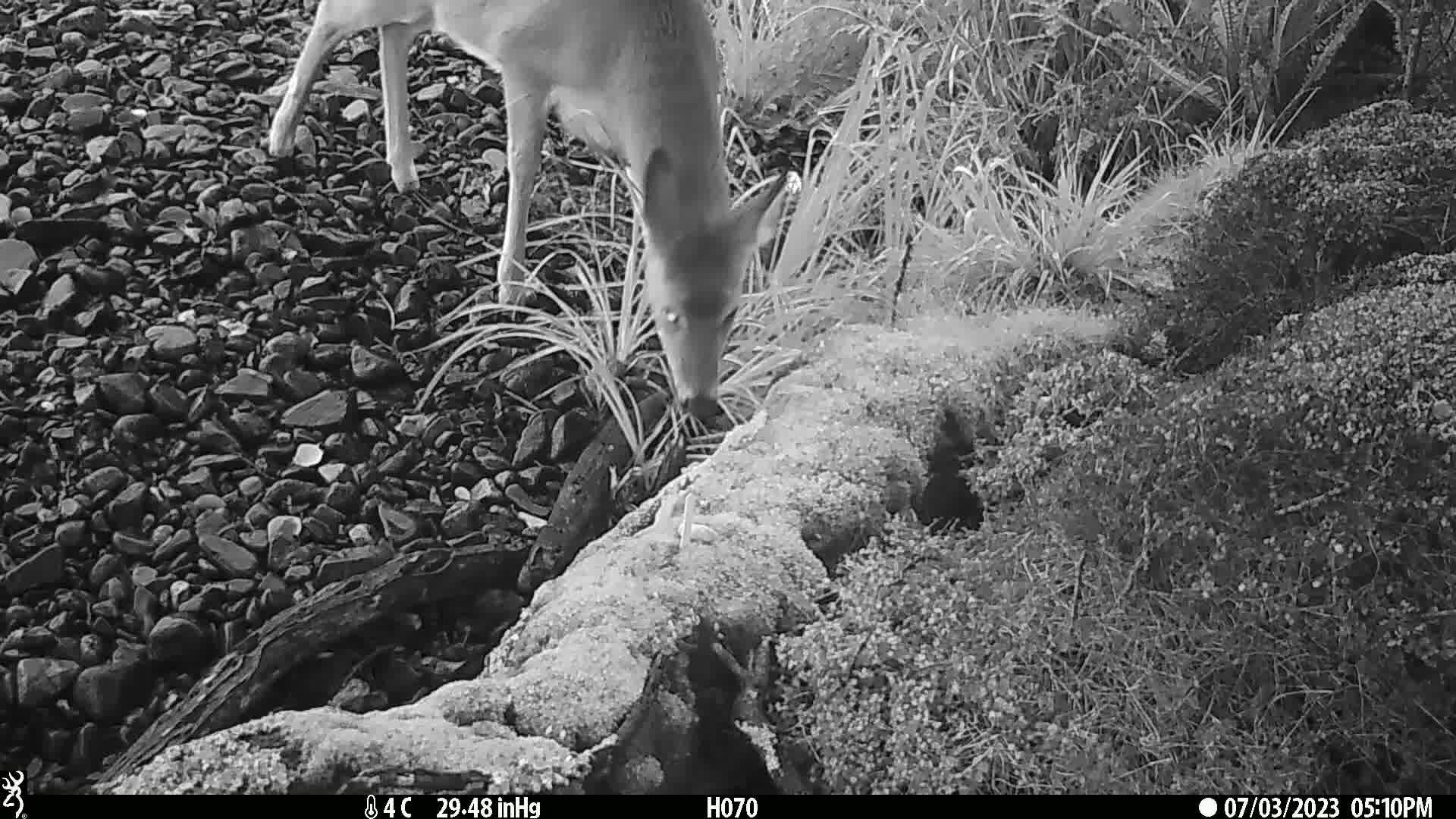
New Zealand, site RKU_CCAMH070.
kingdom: Animalia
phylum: Chordata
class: Mammalia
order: Artiodactyla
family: Cervidae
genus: Odocoileus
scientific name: Odocoileus virginianus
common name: white-tailed deer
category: white tailed deer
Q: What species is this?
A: White tailed deer (white-tailed deer) (Odocoileus virginianus).